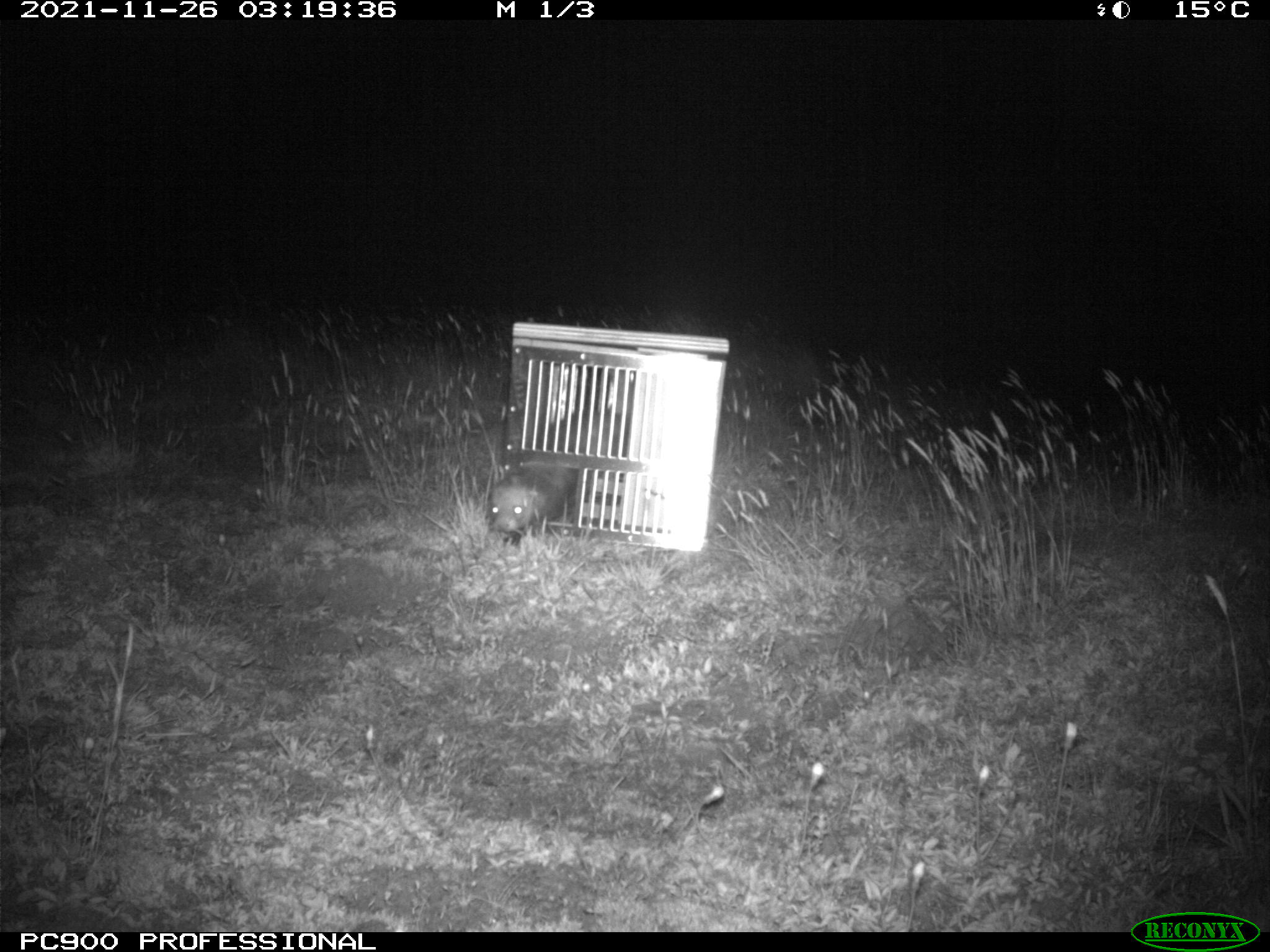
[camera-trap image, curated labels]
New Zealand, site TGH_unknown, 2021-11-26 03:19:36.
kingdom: Animalia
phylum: Chordata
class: Mammalia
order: Carnivora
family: Mustelidae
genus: Mustela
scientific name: Mustela furo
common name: ferret